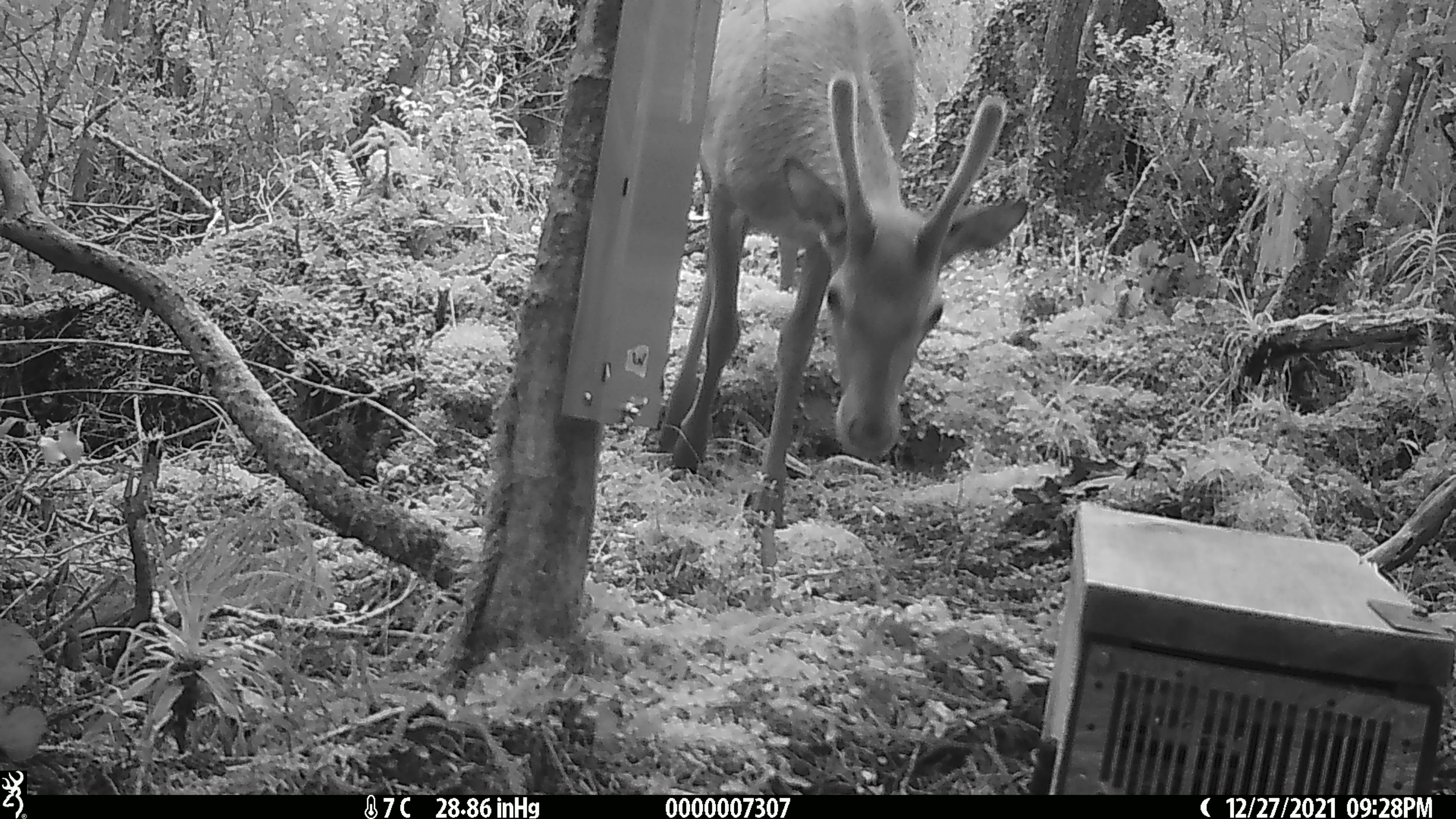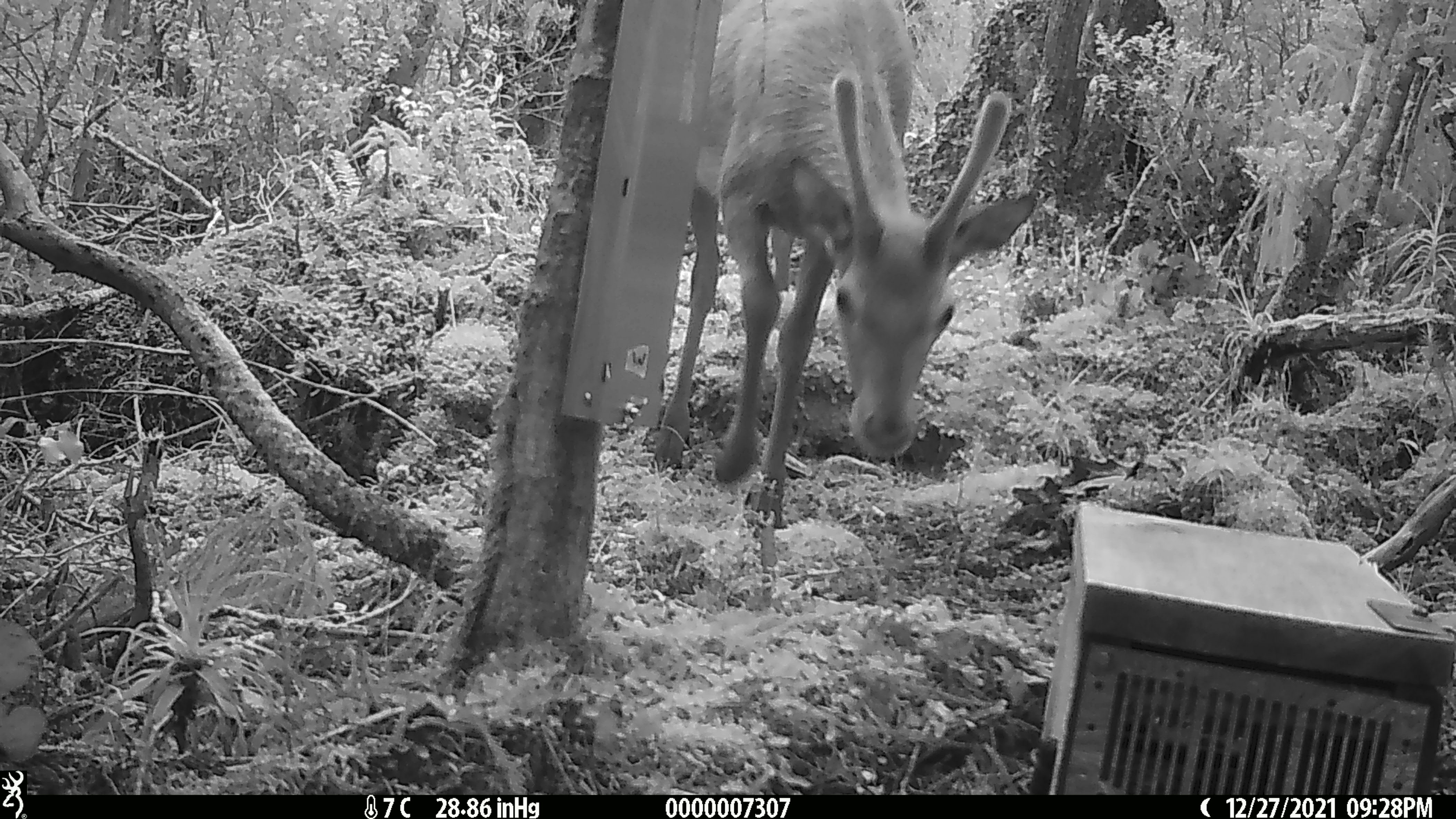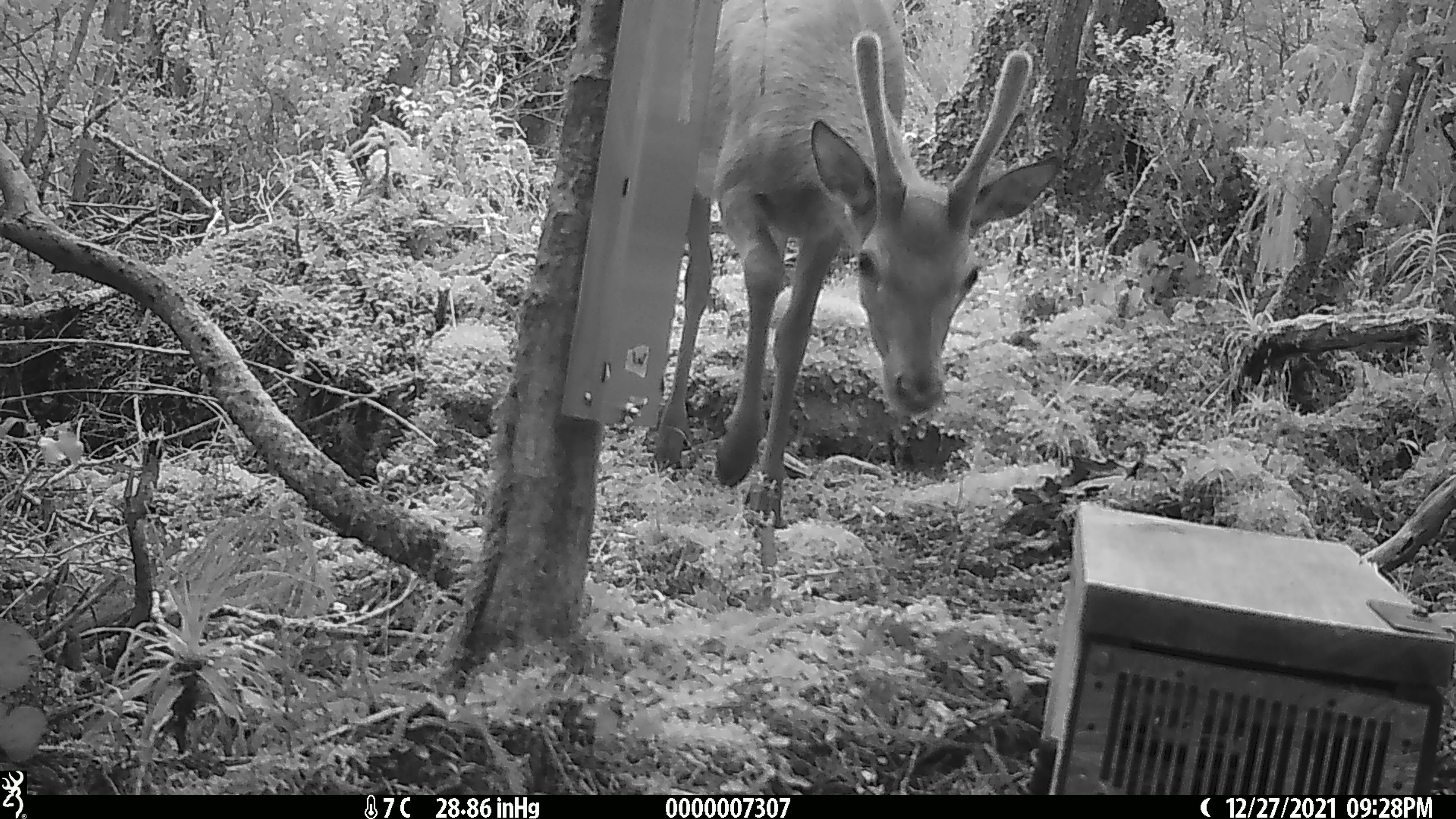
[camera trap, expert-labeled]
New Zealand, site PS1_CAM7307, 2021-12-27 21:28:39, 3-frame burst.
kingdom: Animalia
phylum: Chordata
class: Mammalia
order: Artiodactyla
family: Cervidae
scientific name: Cervidae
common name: deer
Deer (Cervidae).